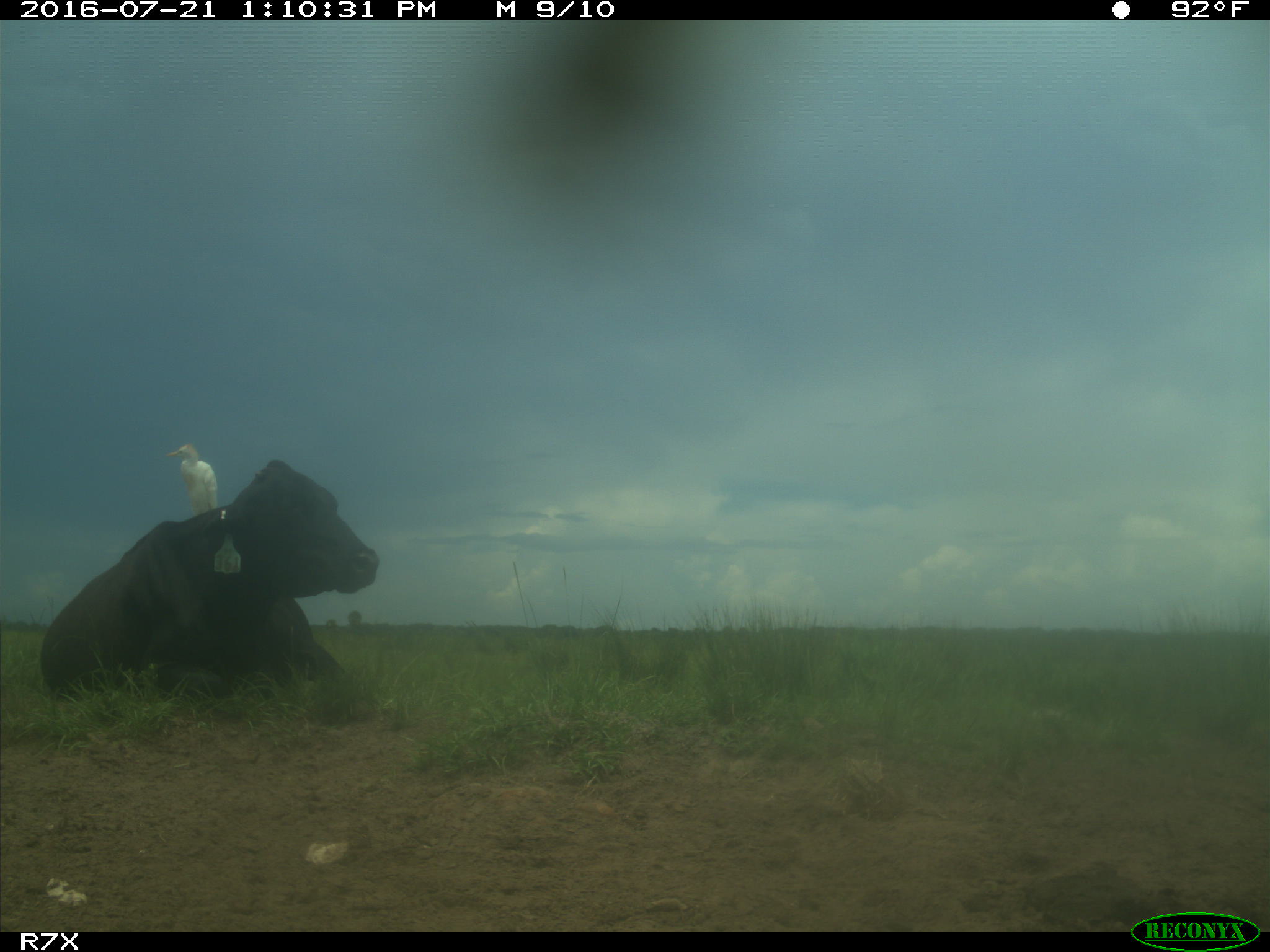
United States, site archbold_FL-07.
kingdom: Animalia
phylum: Chordata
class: Mammalia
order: Artiodactyla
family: Bovidae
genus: Bos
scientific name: Bos taurus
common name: domestic cow